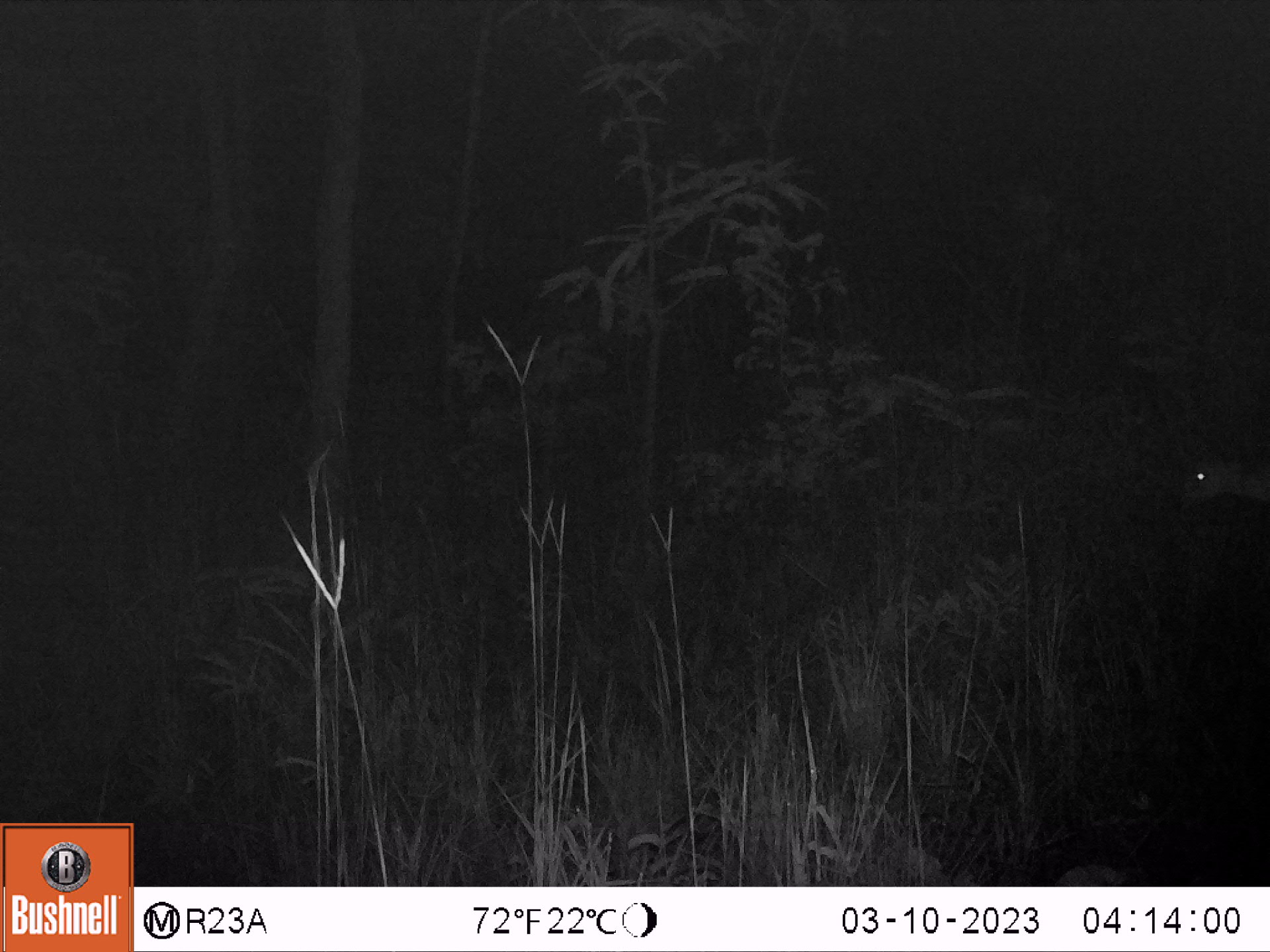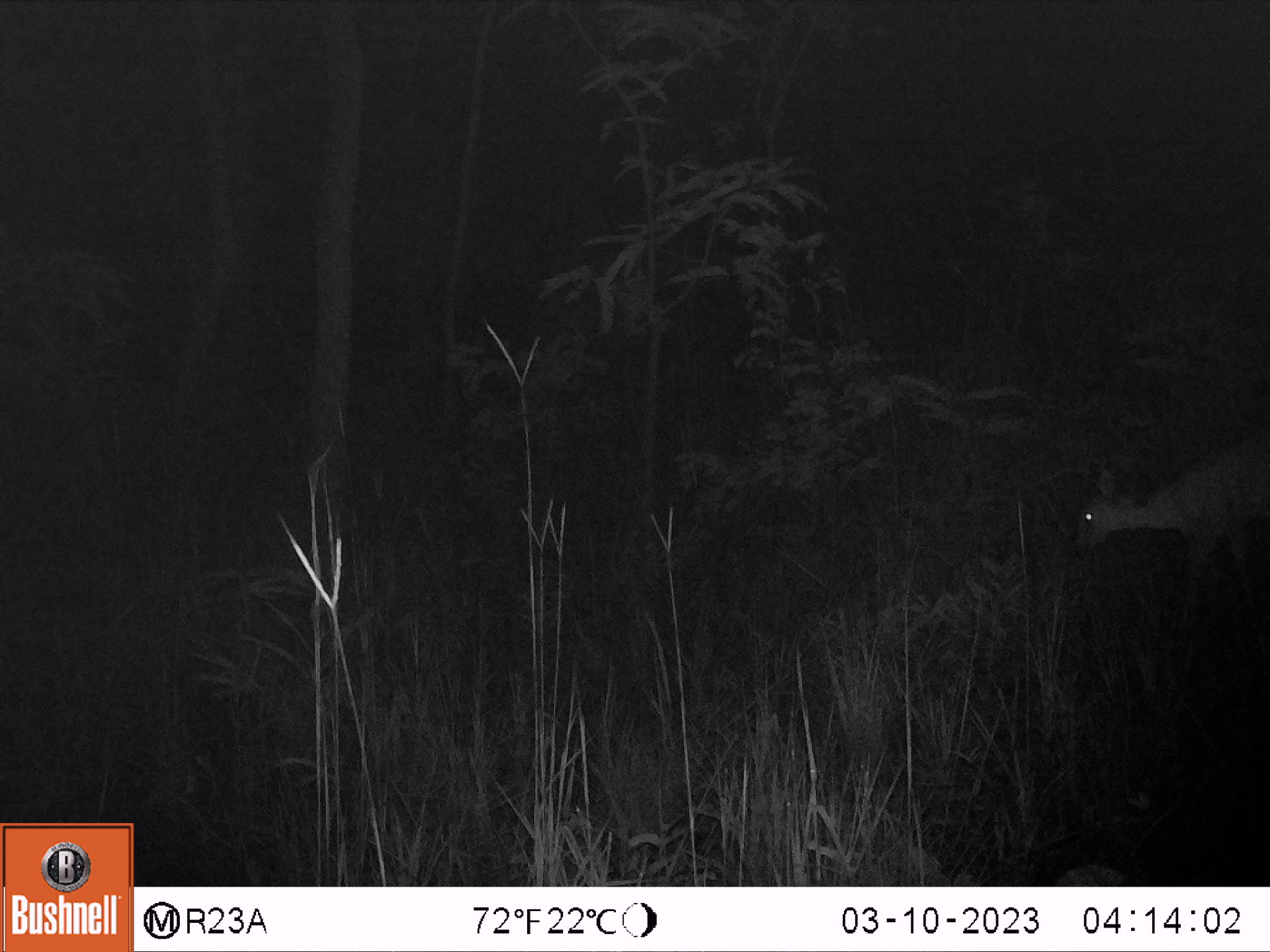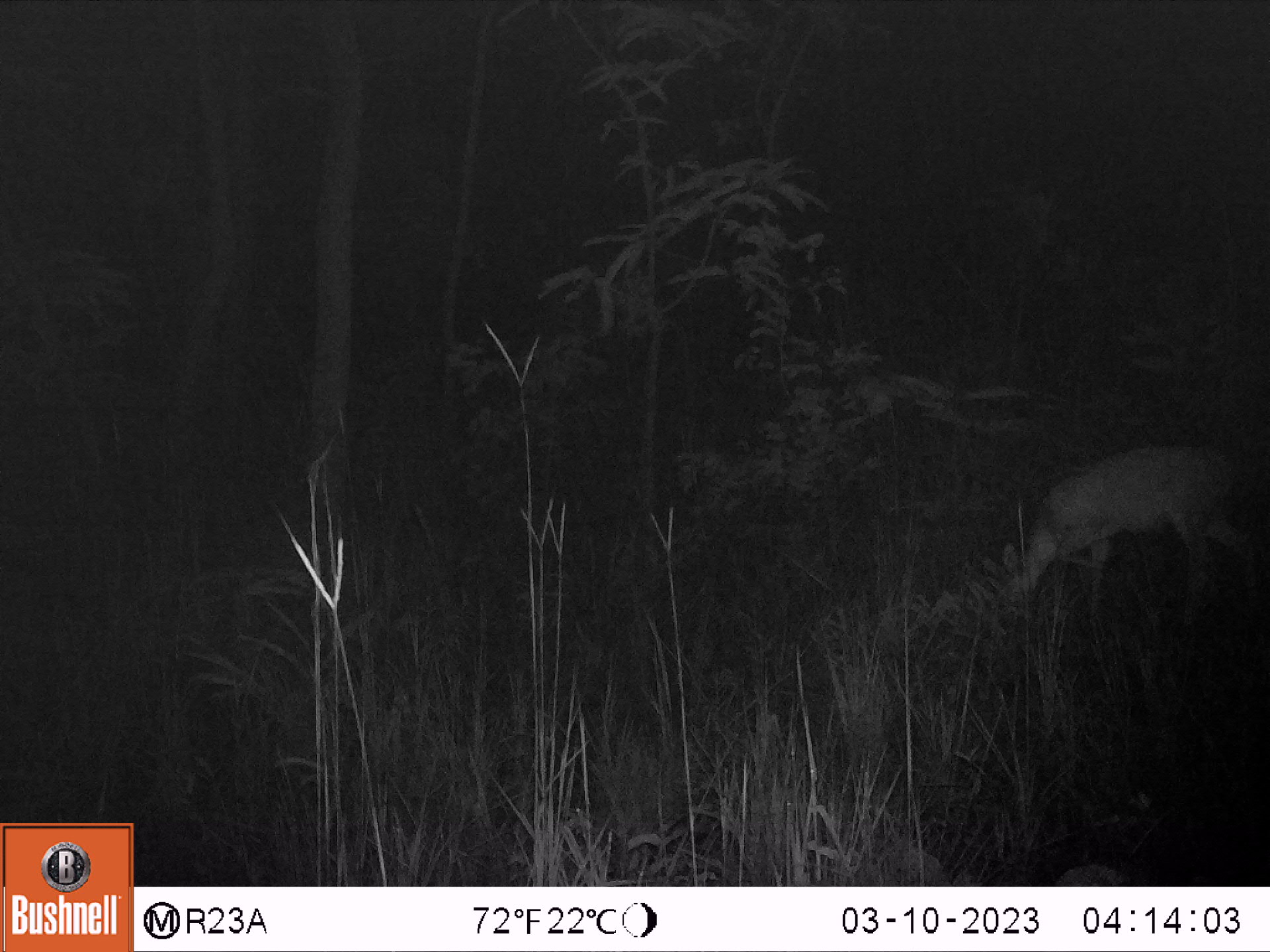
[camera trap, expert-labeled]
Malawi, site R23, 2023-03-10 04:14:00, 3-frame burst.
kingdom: Animalia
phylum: Chordata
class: Mammalia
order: Artiodactyla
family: Bovidae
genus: Sylvicapra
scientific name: Sylvicapra grimmia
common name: common duiker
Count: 1.